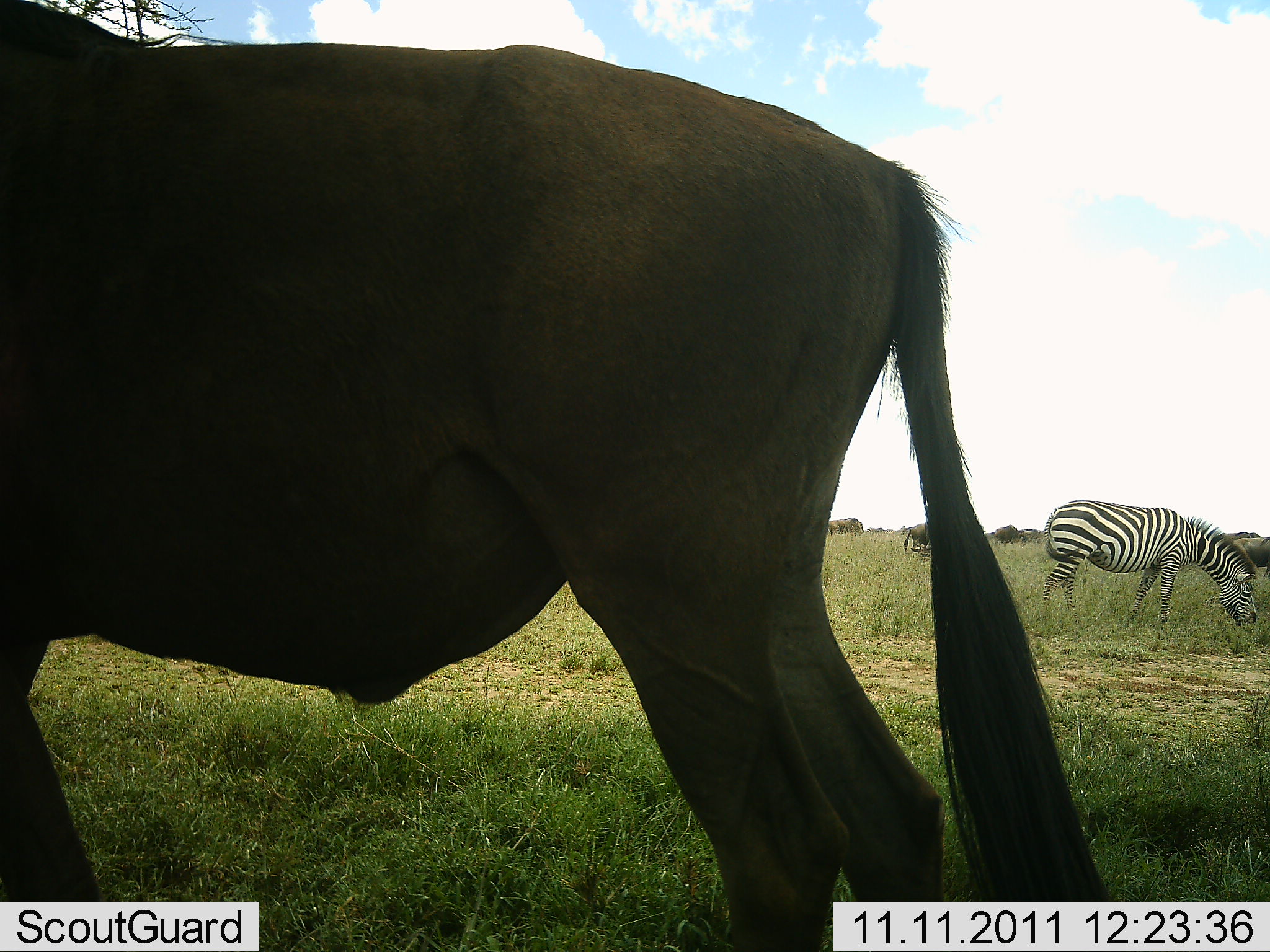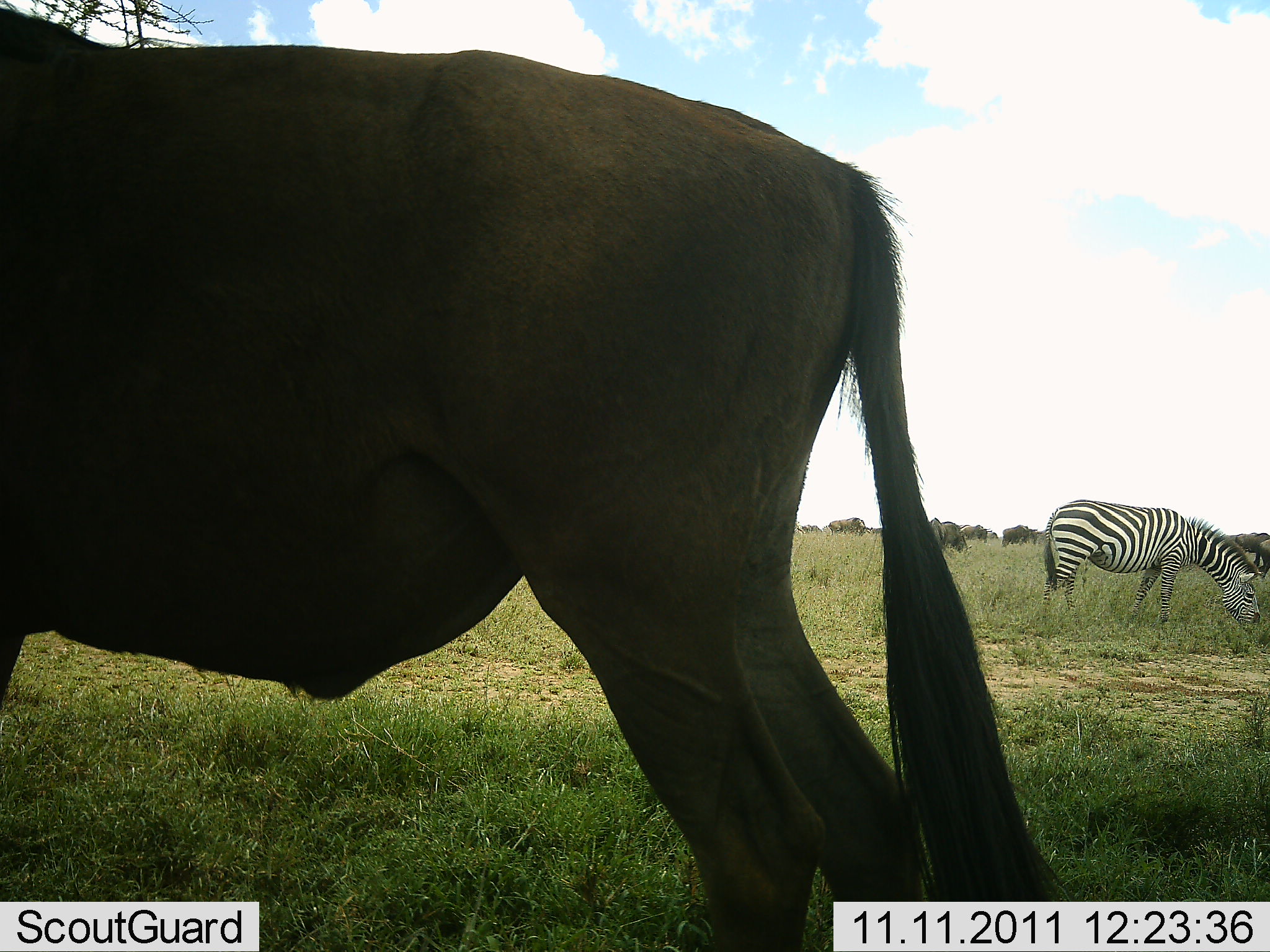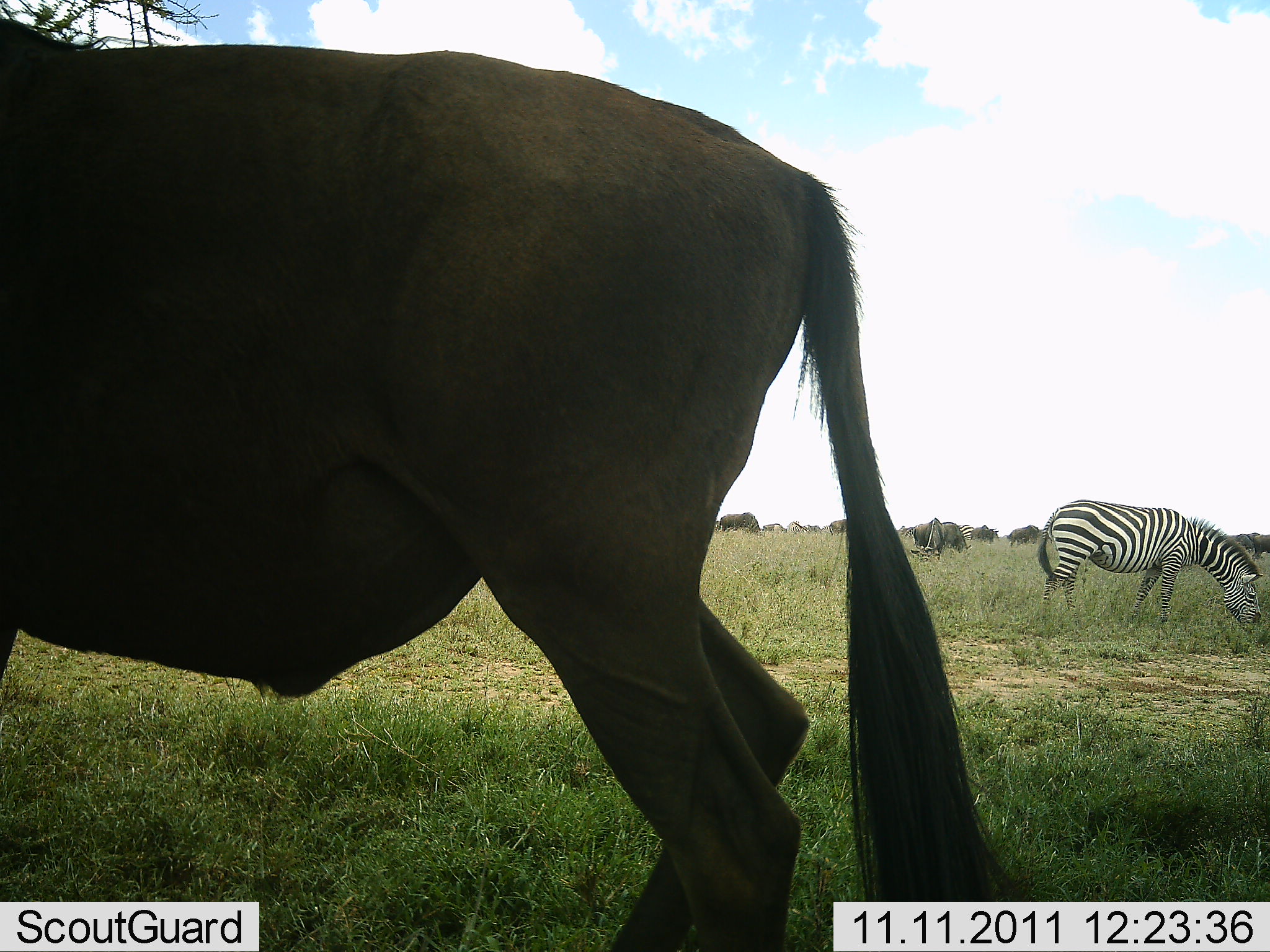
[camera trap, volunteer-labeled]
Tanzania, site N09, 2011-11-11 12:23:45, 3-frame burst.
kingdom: Animalia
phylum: Chordata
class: Mammalia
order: Artiodactyla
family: Bovidae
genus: Connochaetes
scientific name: Connochaetes taurinus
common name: blue wildebeest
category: wildebeest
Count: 1.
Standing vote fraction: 85%.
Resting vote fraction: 0%.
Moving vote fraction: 15%.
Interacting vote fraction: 0%.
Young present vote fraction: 0%.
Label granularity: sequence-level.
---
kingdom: Animalia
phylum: Chordata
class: Mammalia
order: Perissodactyla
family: Equidae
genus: Equus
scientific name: Equus quagga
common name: plains zebra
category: zebra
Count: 1.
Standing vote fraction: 20%.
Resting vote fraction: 0%.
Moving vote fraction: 0%.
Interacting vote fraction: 0%.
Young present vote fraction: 0%.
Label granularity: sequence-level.